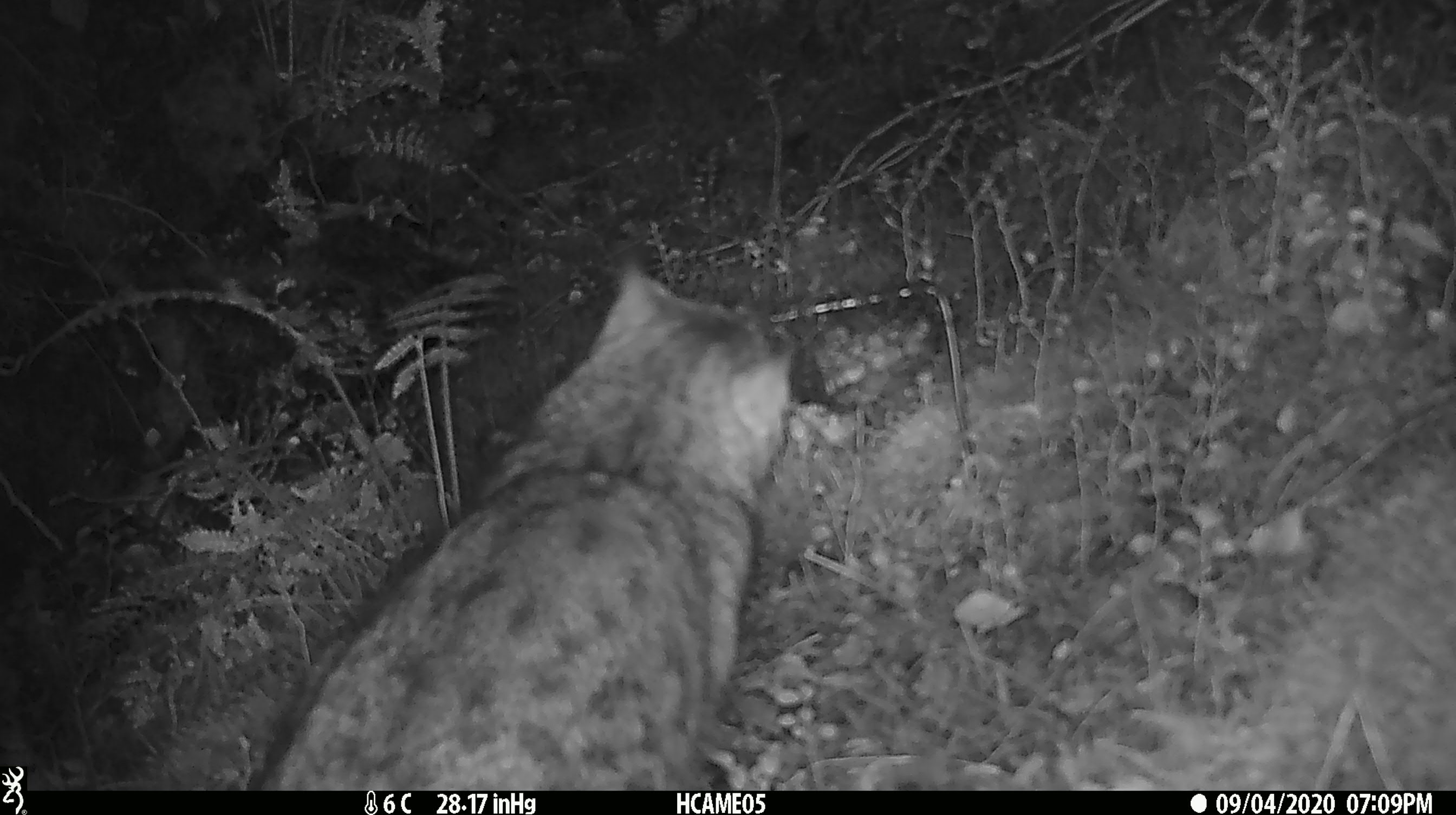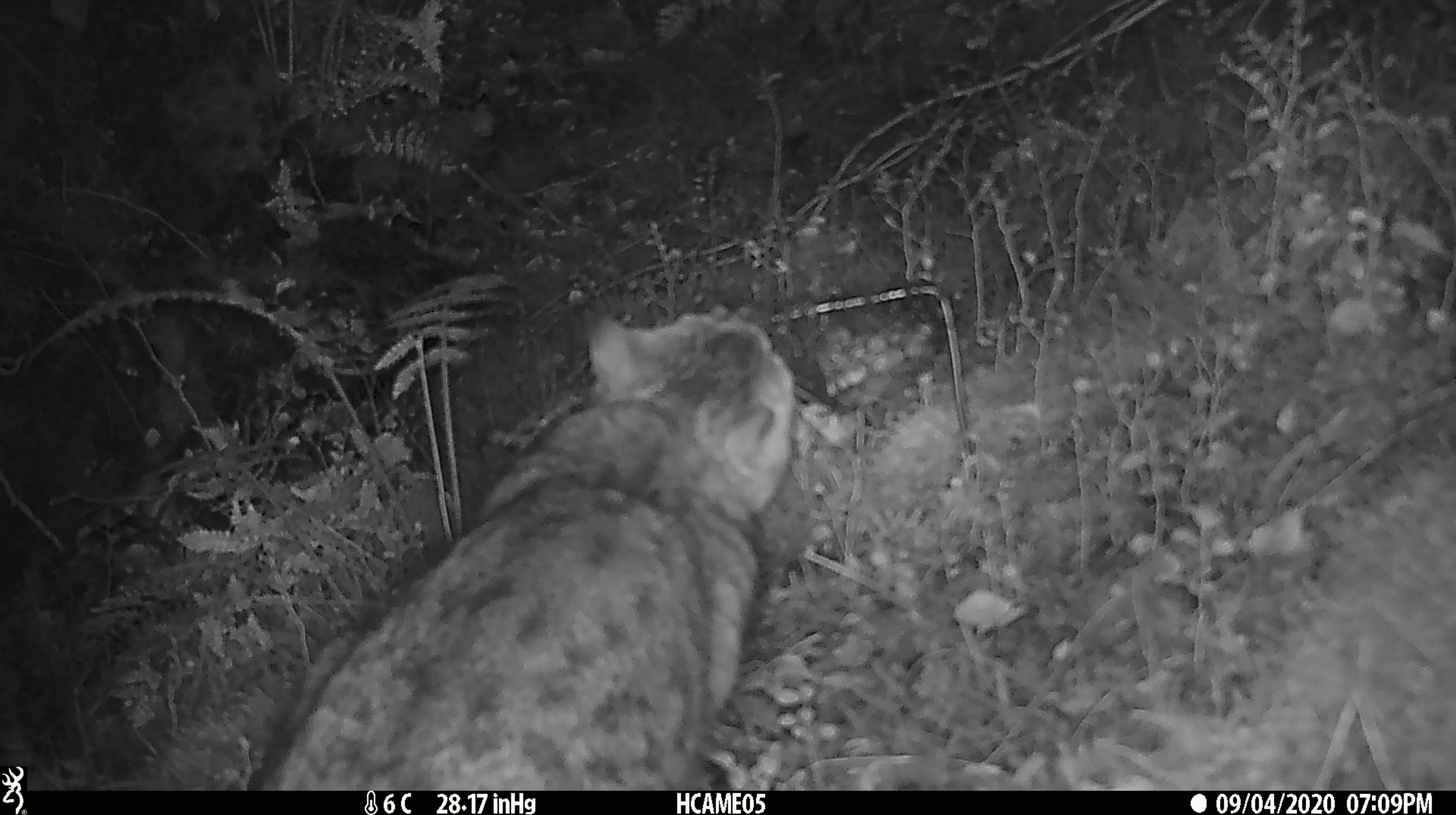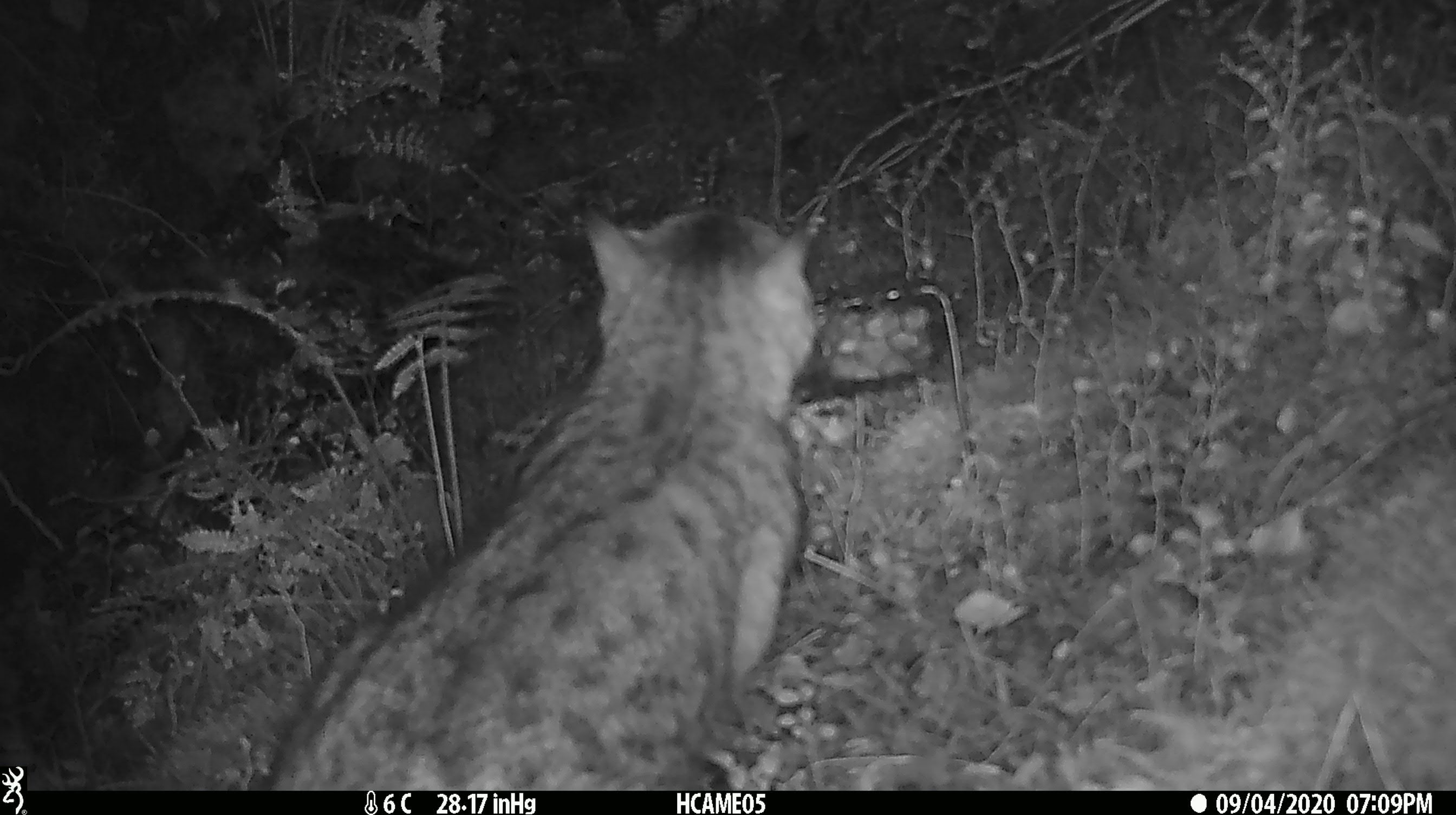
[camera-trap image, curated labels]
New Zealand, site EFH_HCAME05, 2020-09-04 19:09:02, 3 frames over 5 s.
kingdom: Animalia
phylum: Chordata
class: Mammalia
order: Carnivora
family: Felidae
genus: Felis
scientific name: Felis catus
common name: domestic cat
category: cat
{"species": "cat (domestic cat) (Felis catus)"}